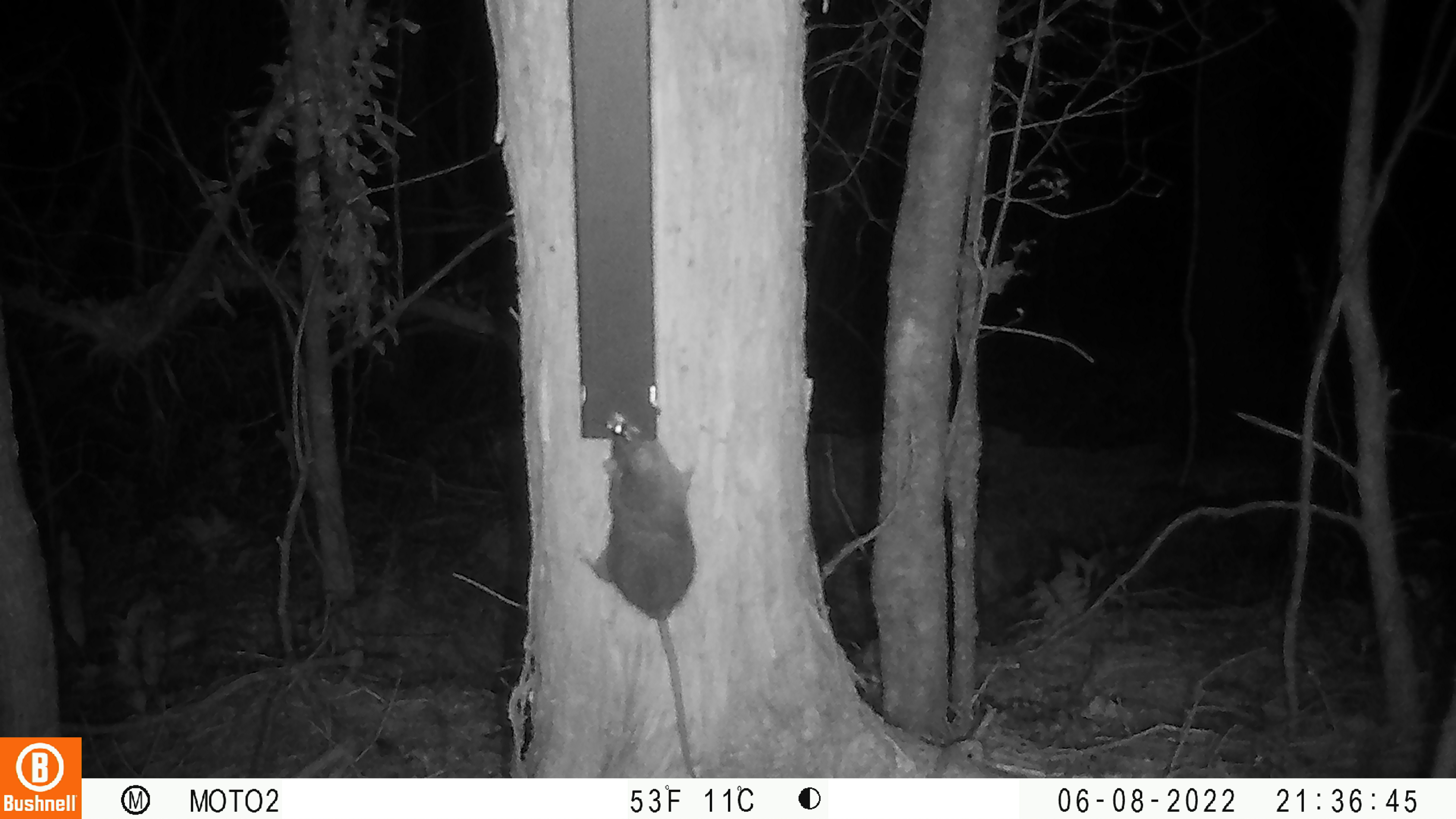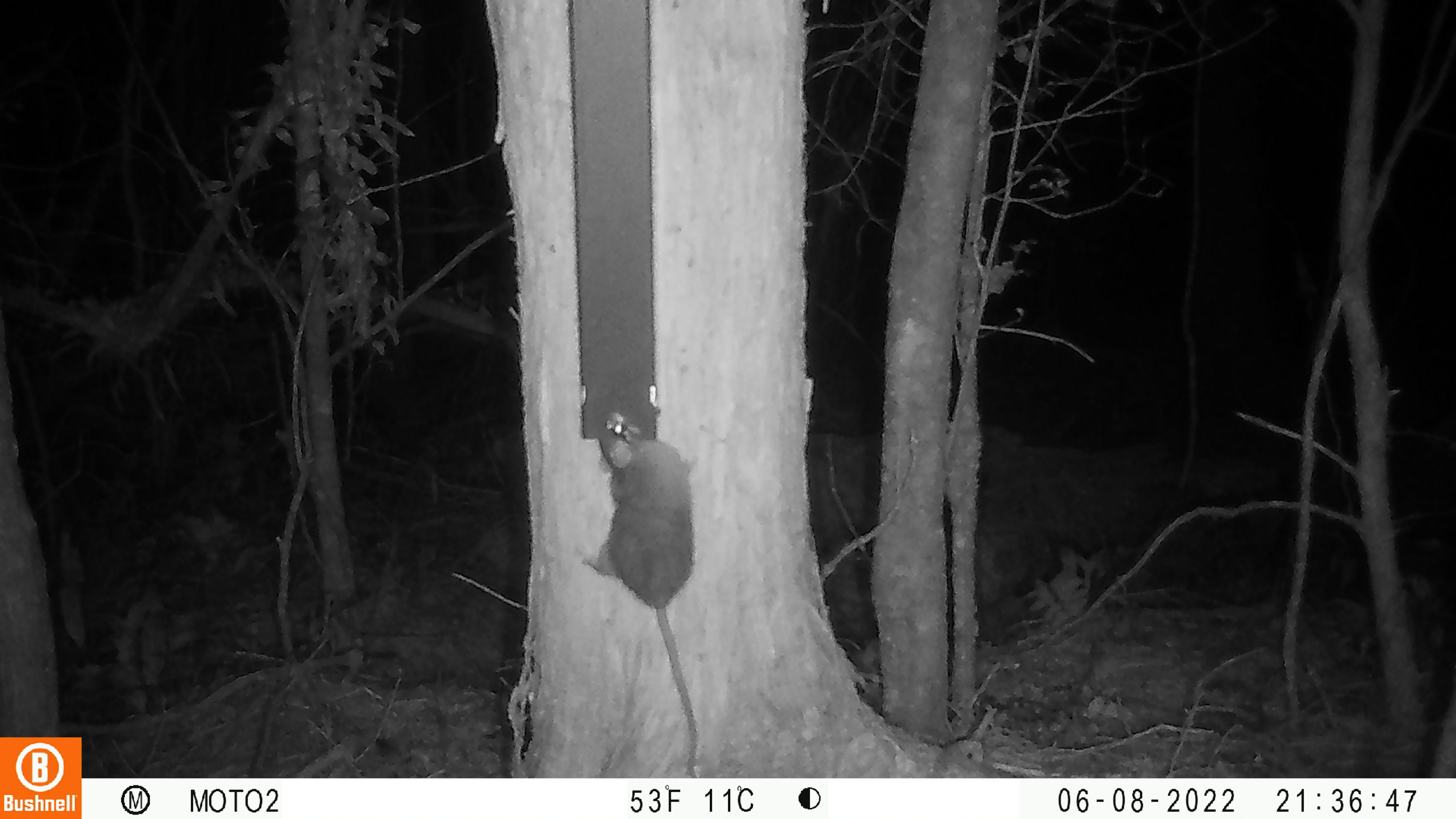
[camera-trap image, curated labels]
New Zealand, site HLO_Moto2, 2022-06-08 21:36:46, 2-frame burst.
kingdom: Animalia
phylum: Chordata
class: Mammalia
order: Rodentia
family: Muridae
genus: Rattus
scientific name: Rattus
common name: rat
Rat (Rattus).